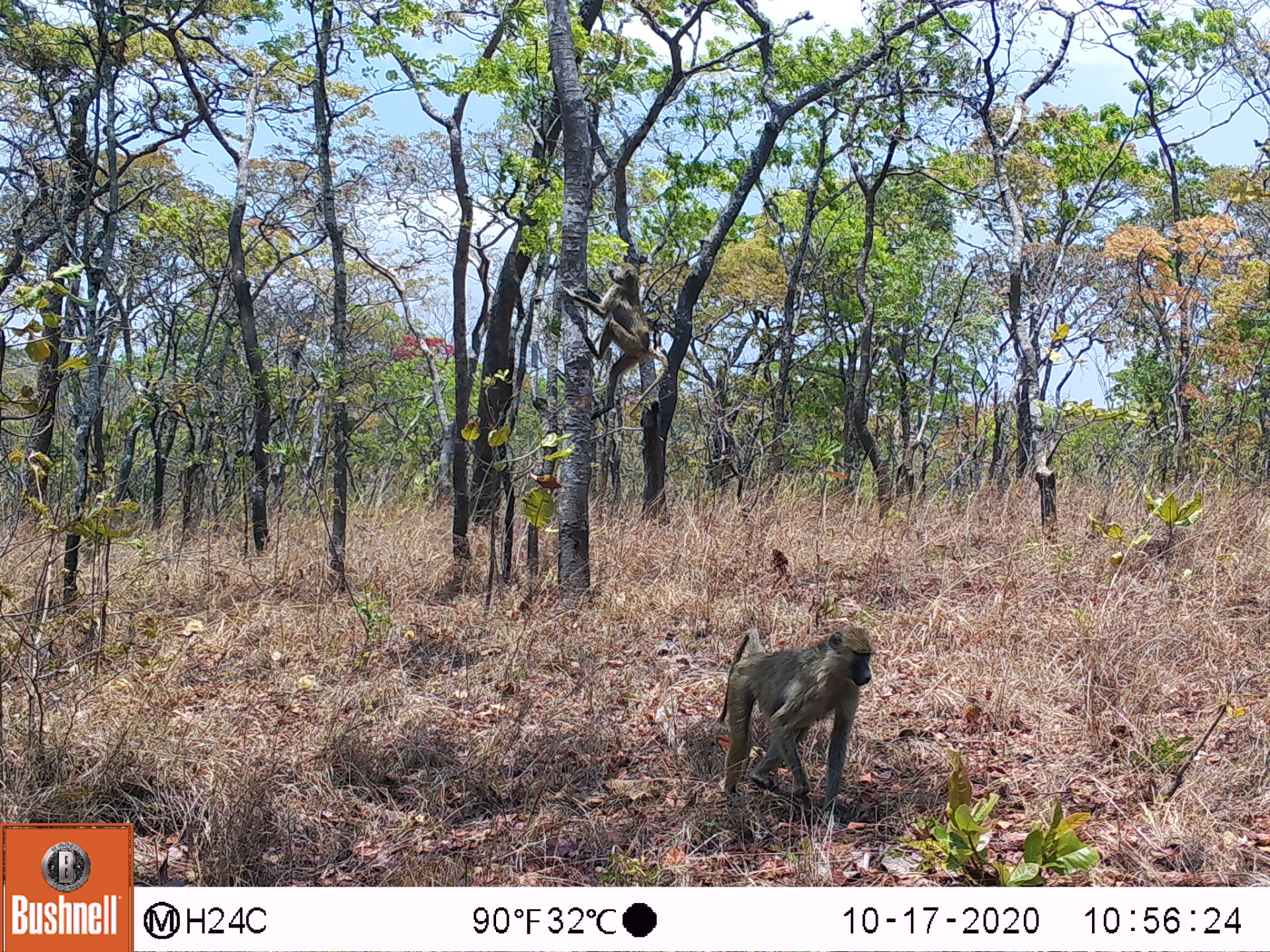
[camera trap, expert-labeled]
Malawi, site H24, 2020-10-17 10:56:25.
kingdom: Animalia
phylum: Chordata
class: Mammalia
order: Primates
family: Cercopithecidae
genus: Papio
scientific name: Papio cynocephalus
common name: yellow baboon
Yellow baboon (Papio cynocephalus), count 2.